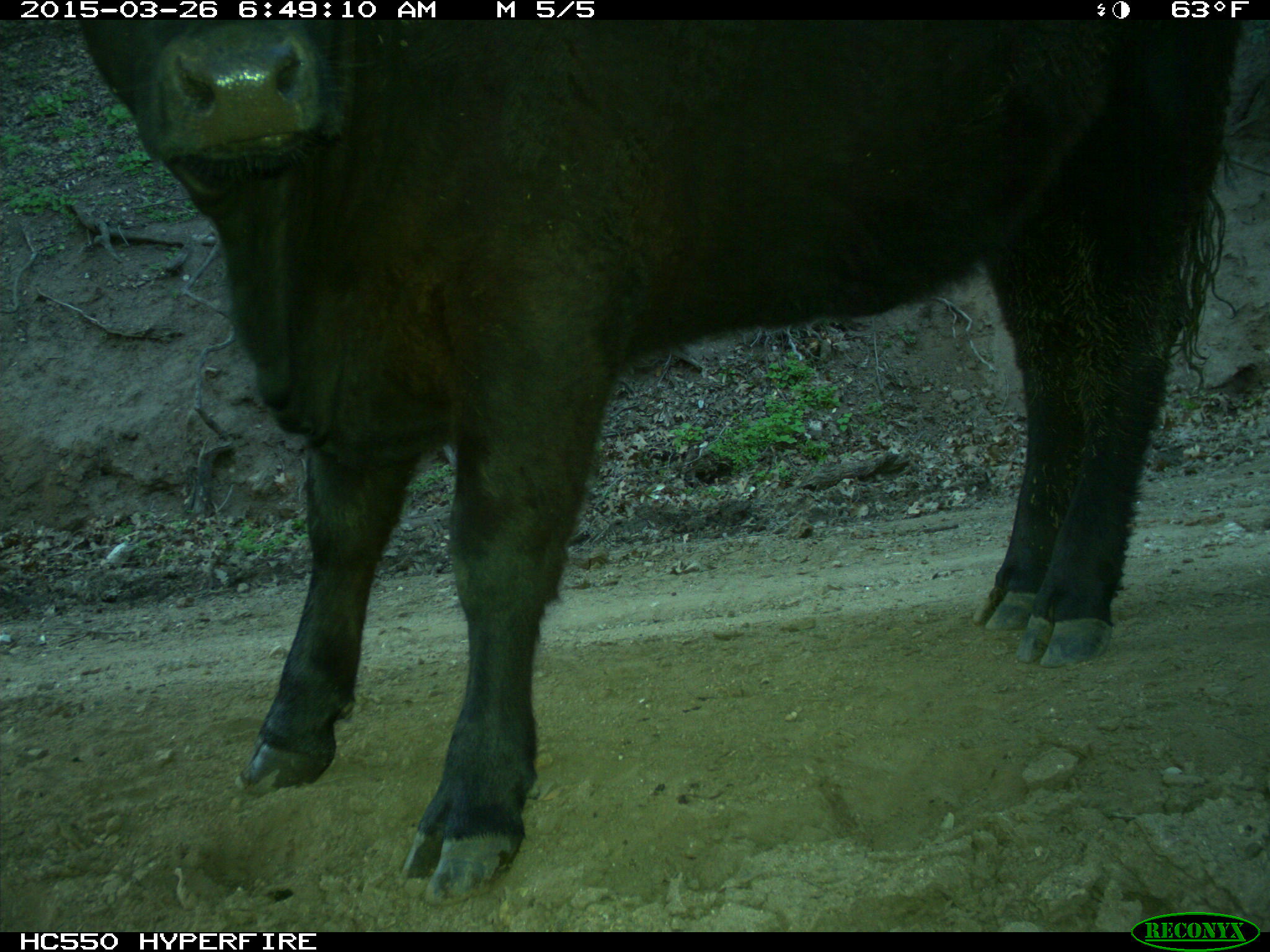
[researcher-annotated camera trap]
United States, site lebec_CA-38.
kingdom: Animalia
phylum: Chordata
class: Mammalia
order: Artiodactyla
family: Bovidae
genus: Bos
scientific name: Bos taurus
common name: domestic cow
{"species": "Bos taurus (domestic cow)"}